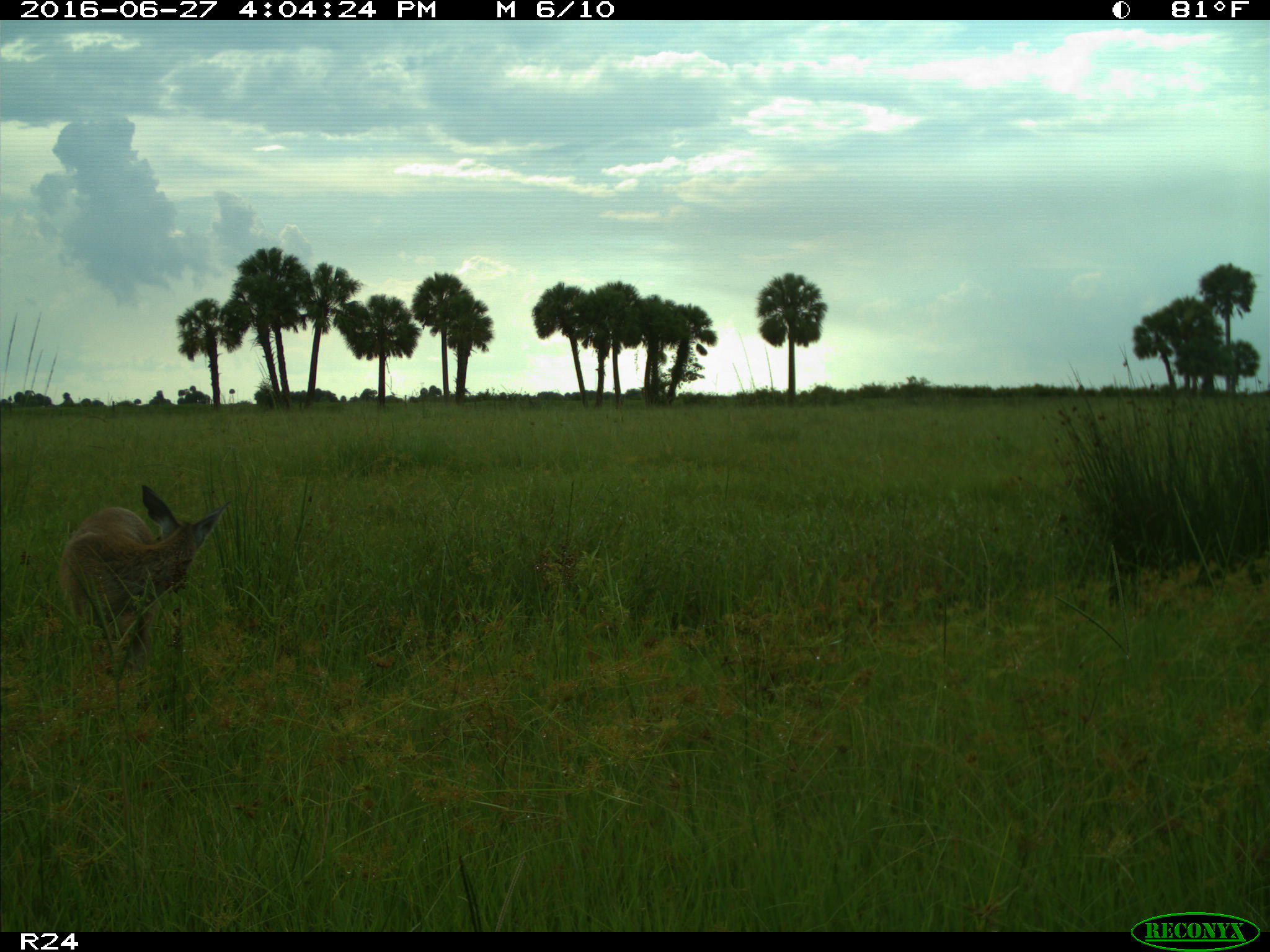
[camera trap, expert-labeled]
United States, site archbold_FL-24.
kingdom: Animalia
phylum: Chordata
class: Mammalia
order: Artiodactyla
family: Cervidae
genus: Odocoileus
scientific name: Odocoileus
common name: deer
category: unidentified deer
Unidentified deer (deer) (Odocoileus).